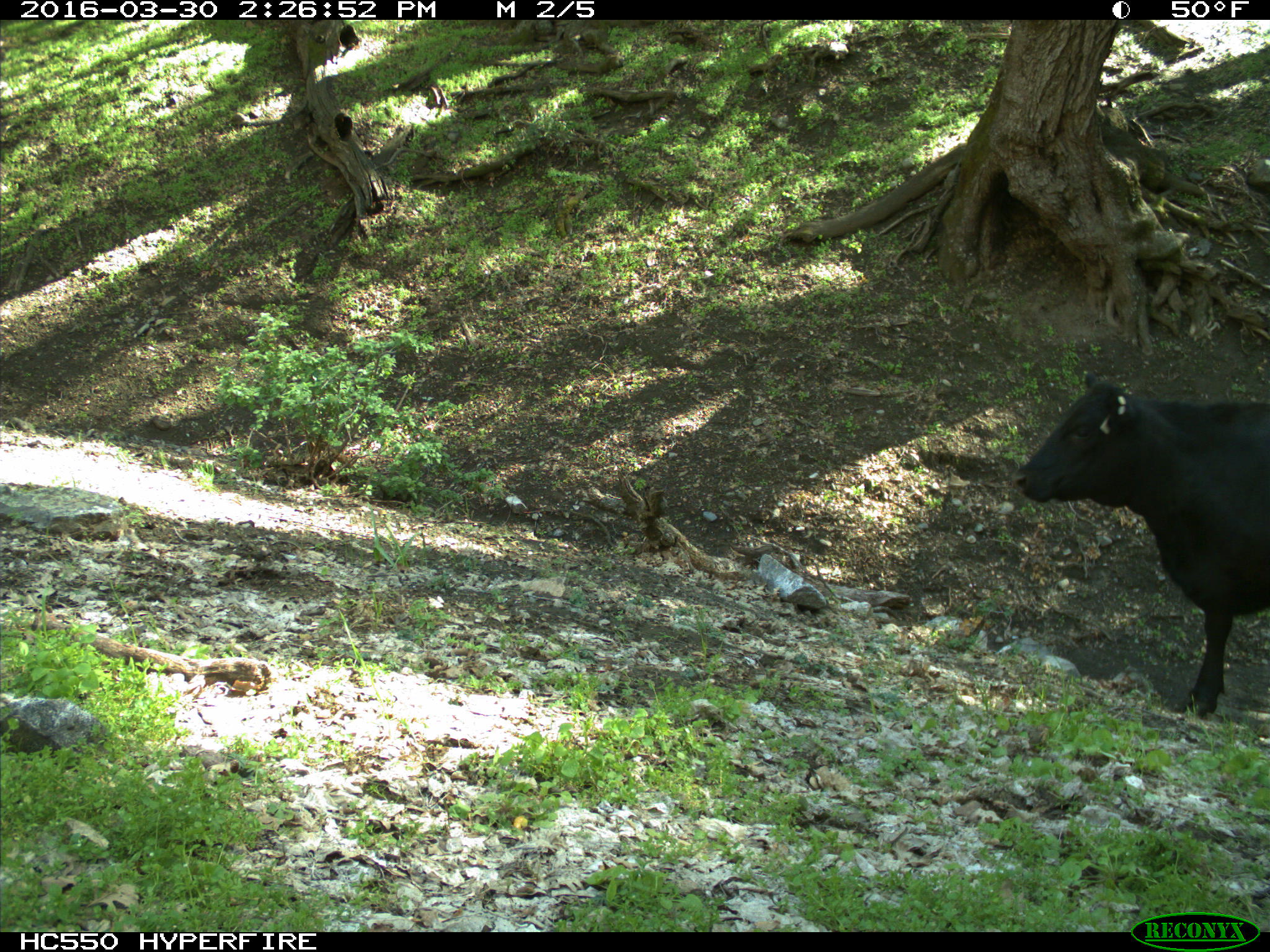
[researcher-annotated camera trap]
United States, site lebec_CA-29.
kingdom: Animalia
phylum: Chordata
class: Mammalia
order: Artiodactyla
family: Bovidae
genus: Bos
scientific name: Bos taurus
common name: domestic cow